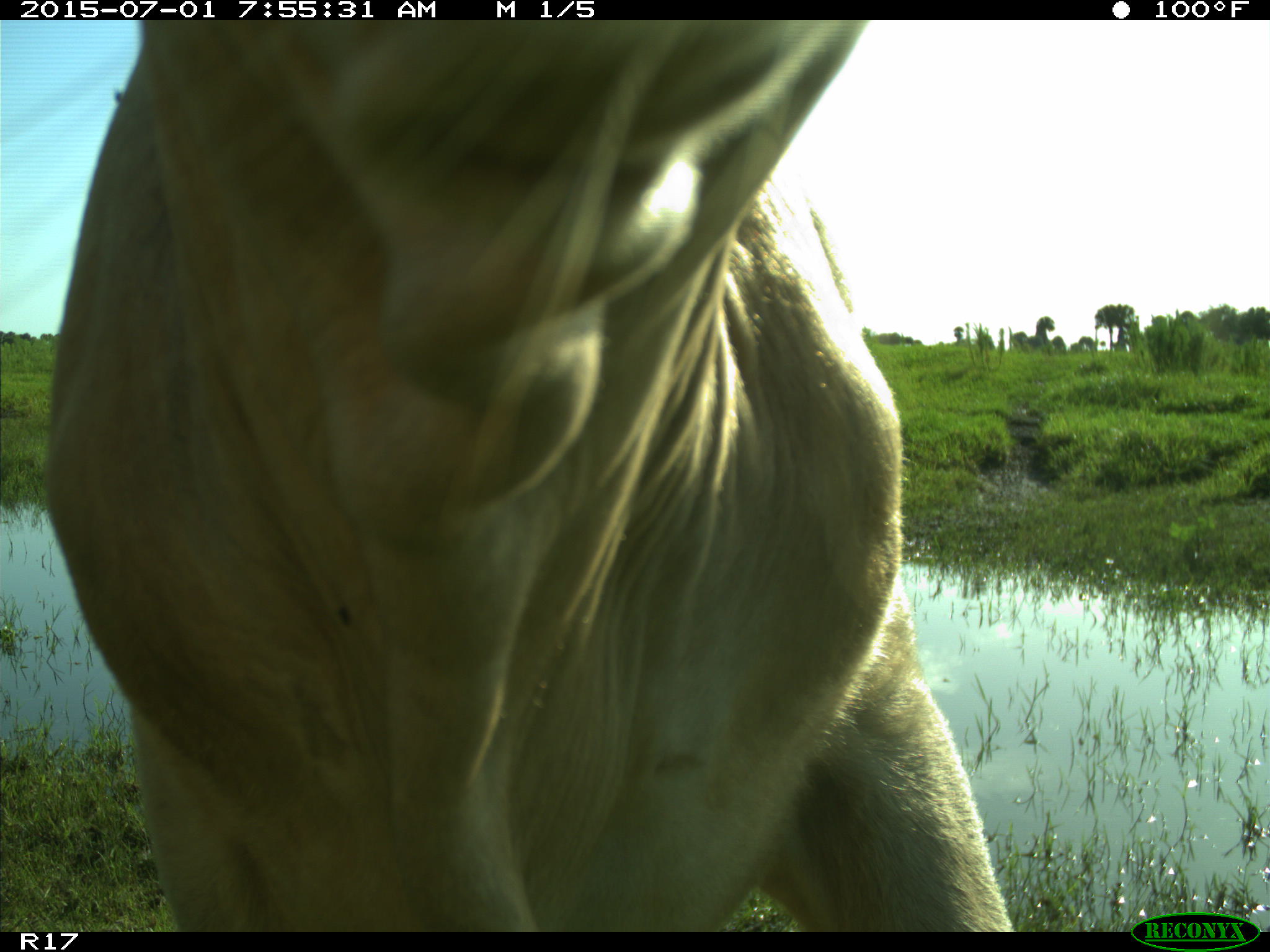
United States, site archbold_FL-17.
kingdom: Animalia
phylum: Chordata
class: Mammalia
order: Artiodactyla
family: Bovidae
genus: Bos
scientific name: Bos taurus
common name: domestic cow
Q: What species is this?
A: Bos taurus (domestic cow).